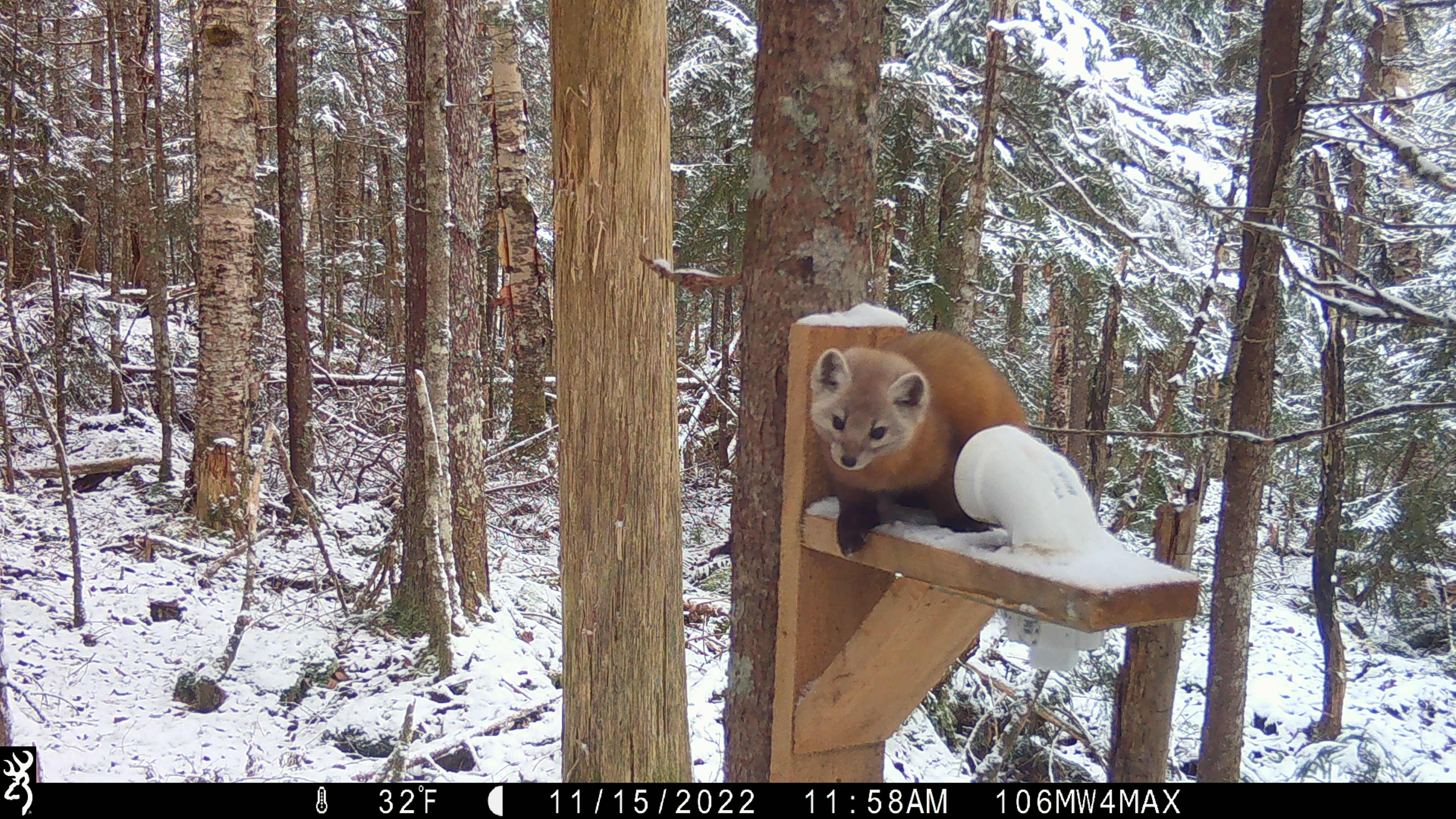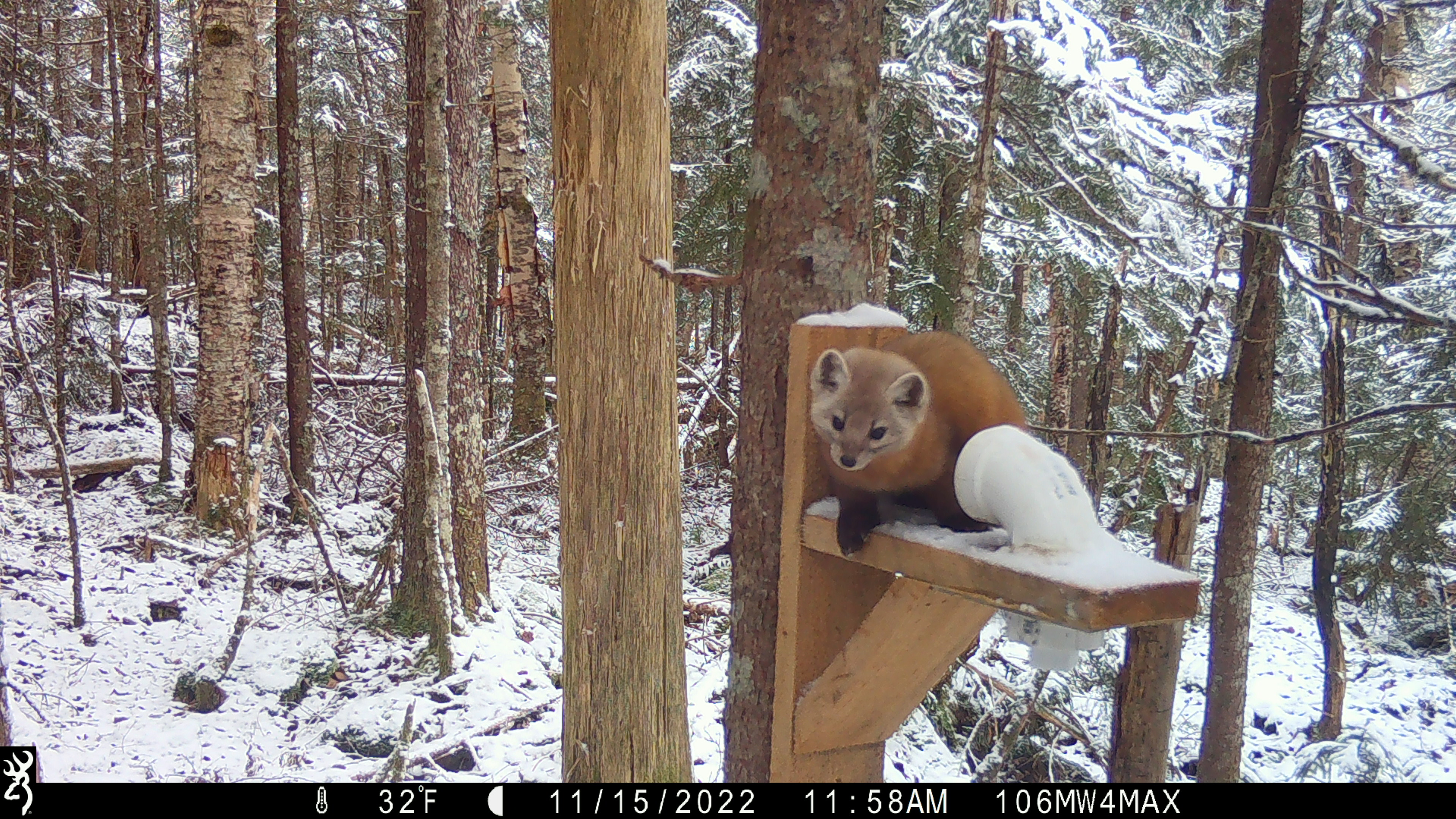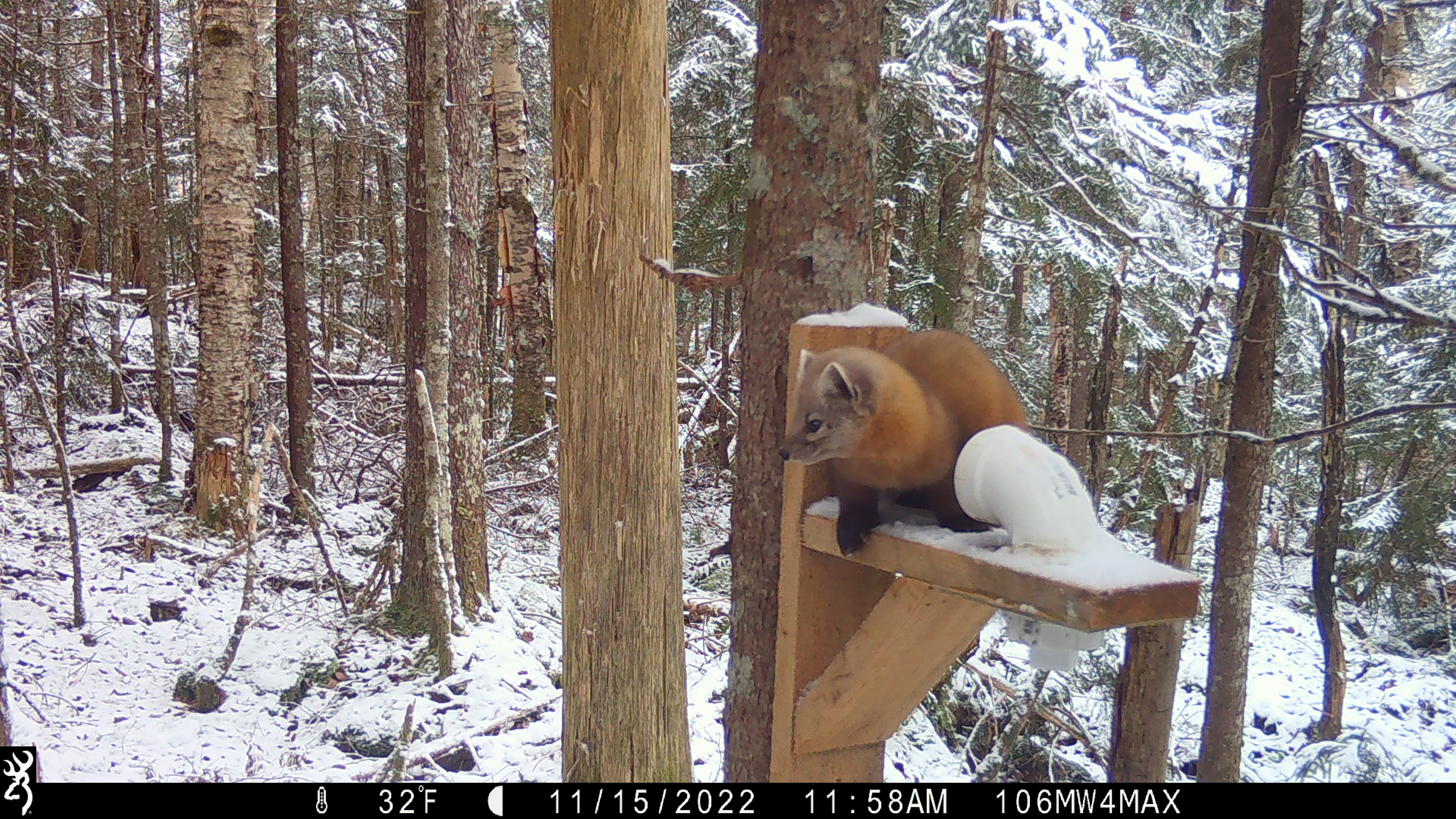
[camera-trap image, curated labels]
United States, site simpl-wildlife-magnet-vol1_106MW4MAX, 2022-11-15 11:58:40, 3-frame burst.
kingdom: Animalia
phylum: Chordata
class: Mammalia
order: Carnivora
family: Mustelidae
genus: Martes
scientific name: Martes americana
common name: american marten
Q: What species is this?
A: American marten (Martes americana).